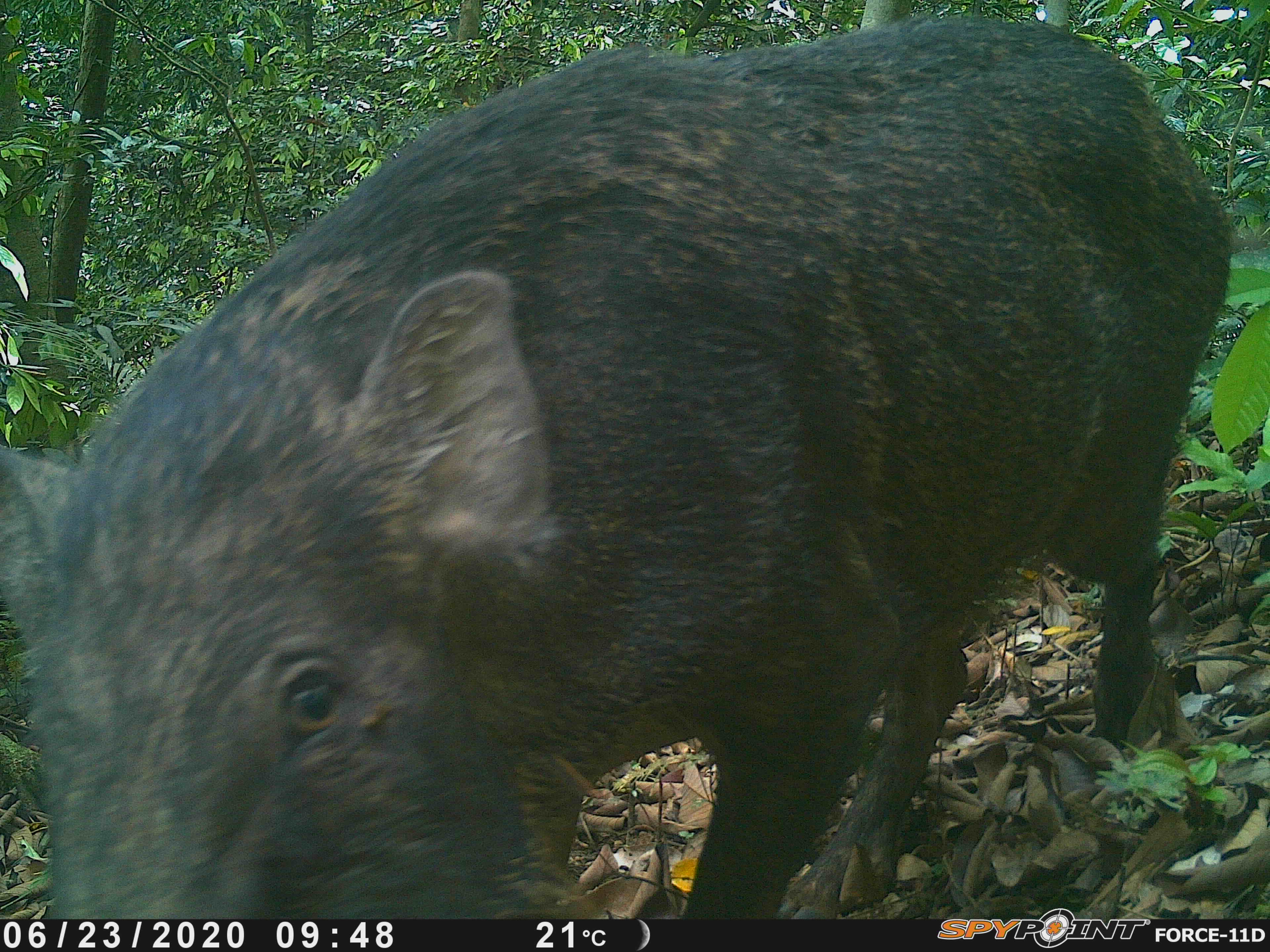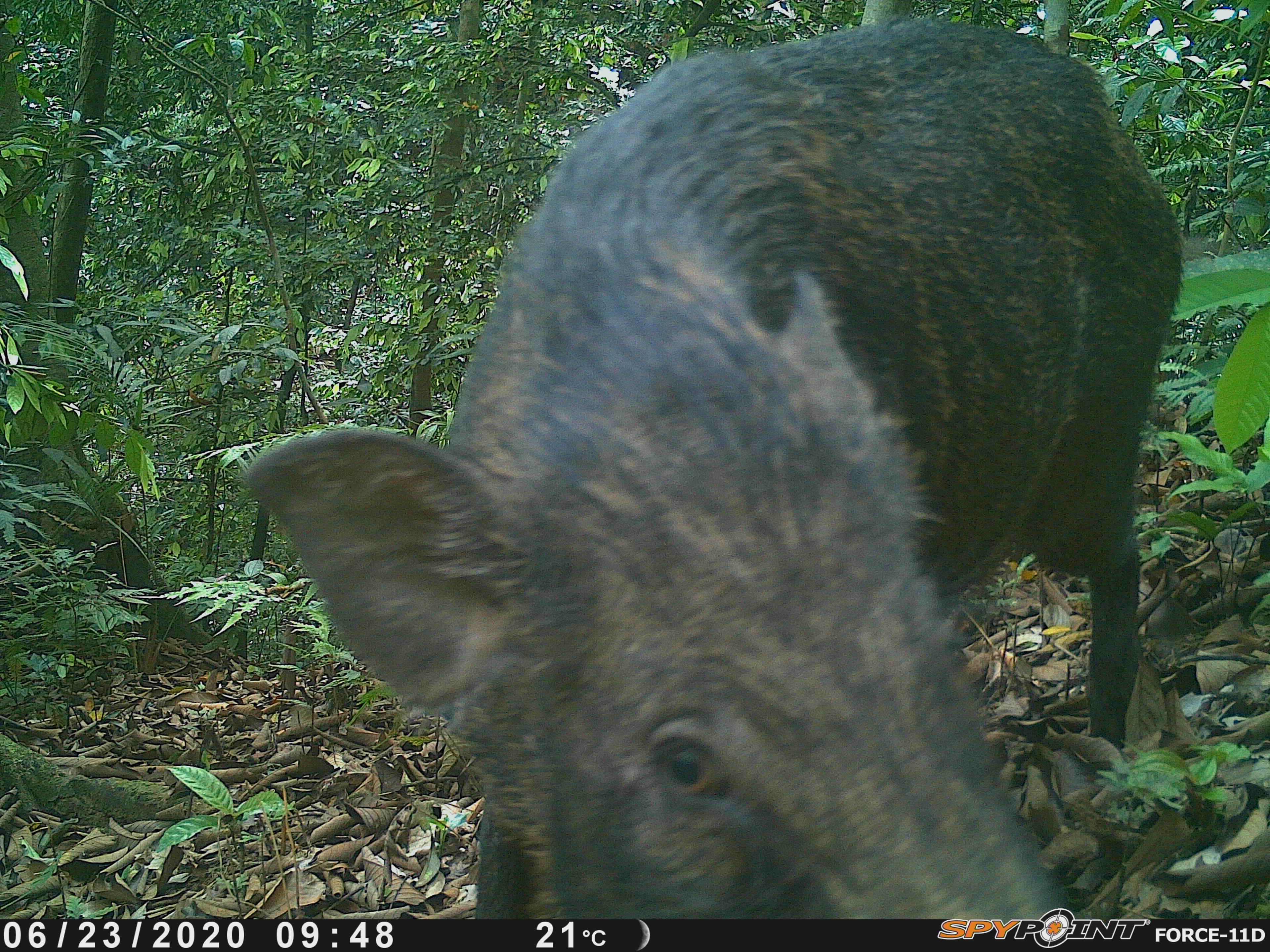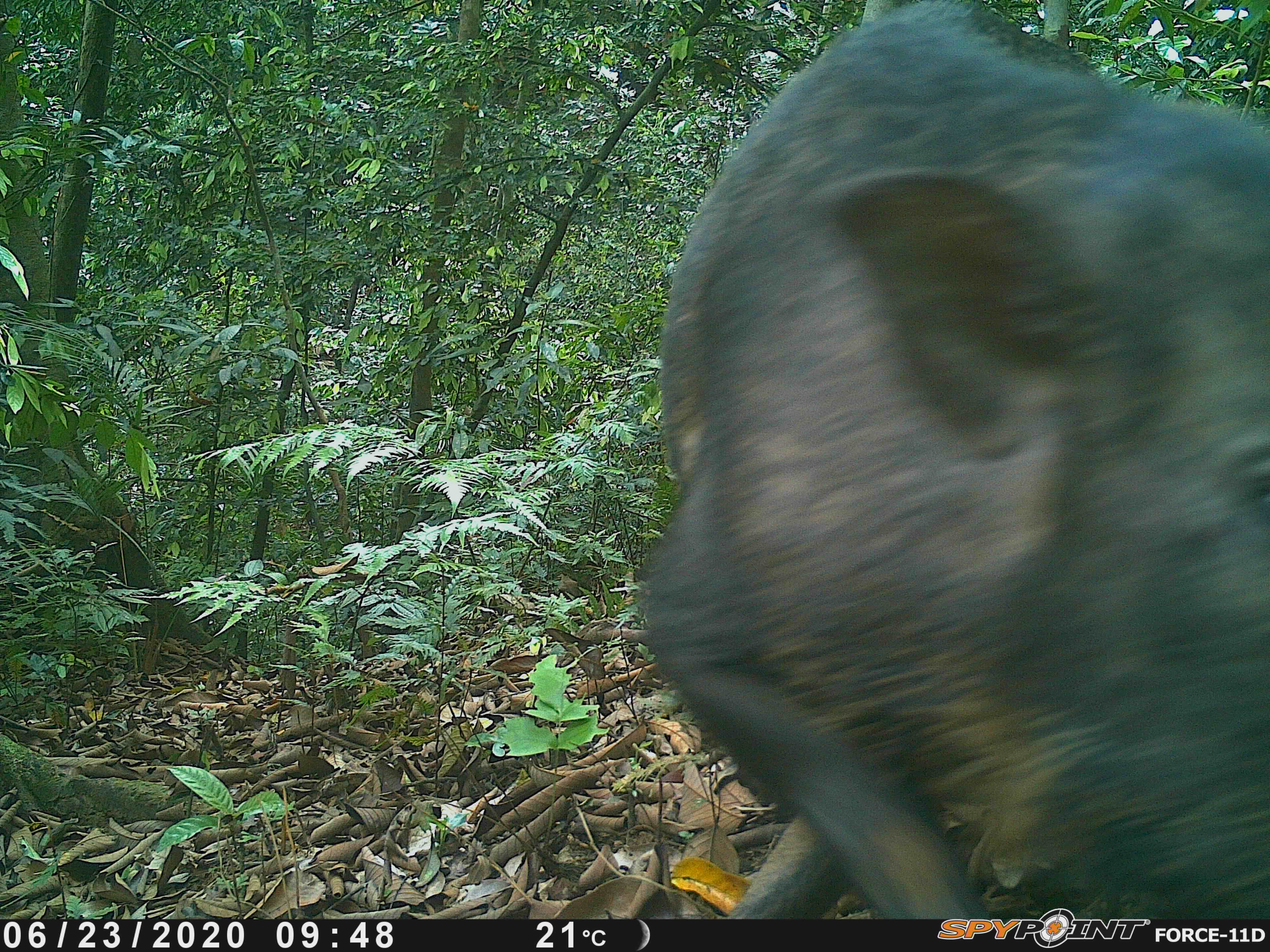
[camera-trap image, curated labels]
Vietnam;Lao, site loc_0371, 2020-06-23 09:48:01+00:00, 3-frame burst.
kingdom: Animalia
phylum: Chordata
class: Mammalia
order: Artiodactyla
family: Suidae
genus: Sus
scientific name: Sus scrofa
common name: eurasian wild pig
Eurasian wild pig (Sus scrofa). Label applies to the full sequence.